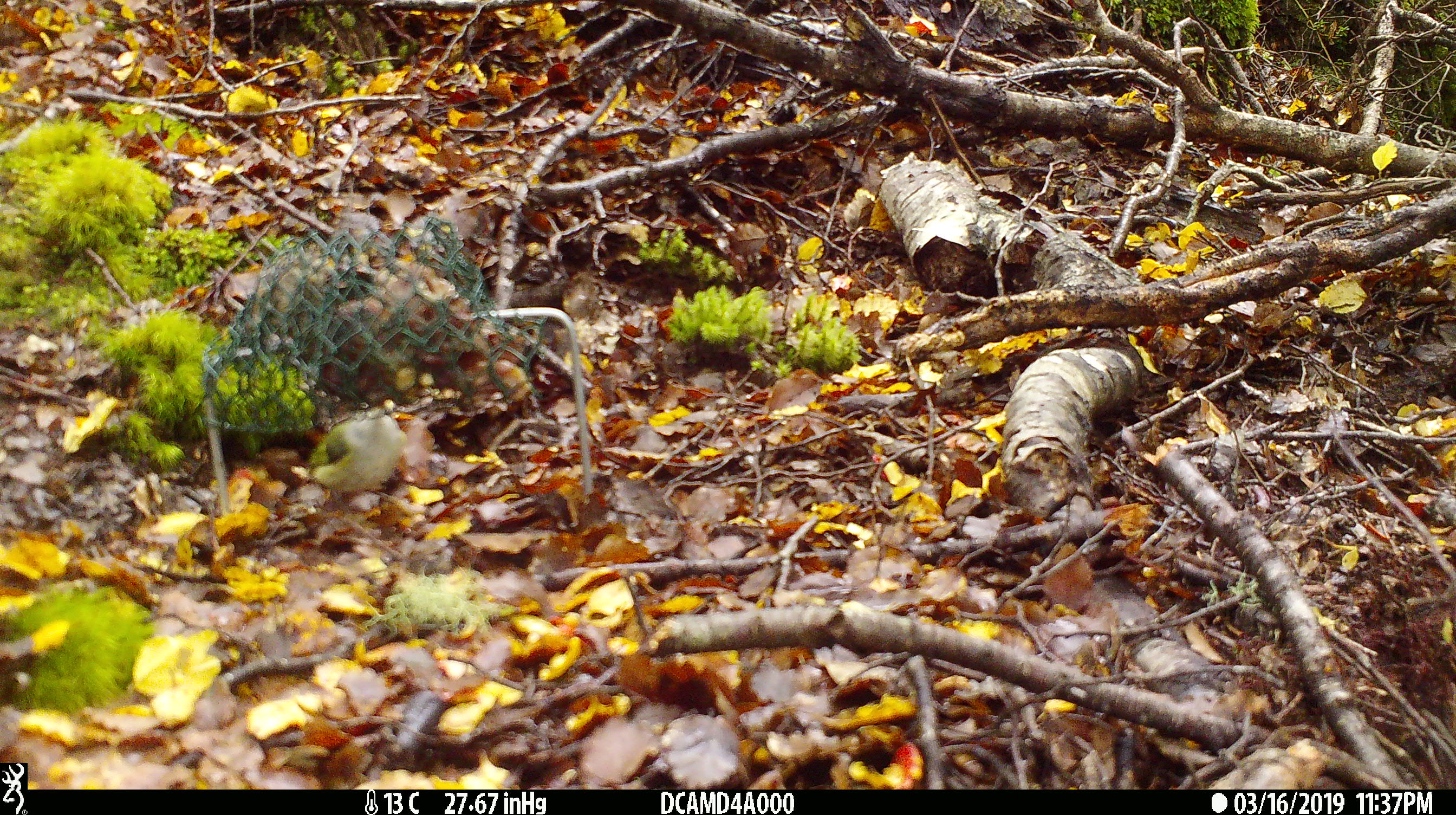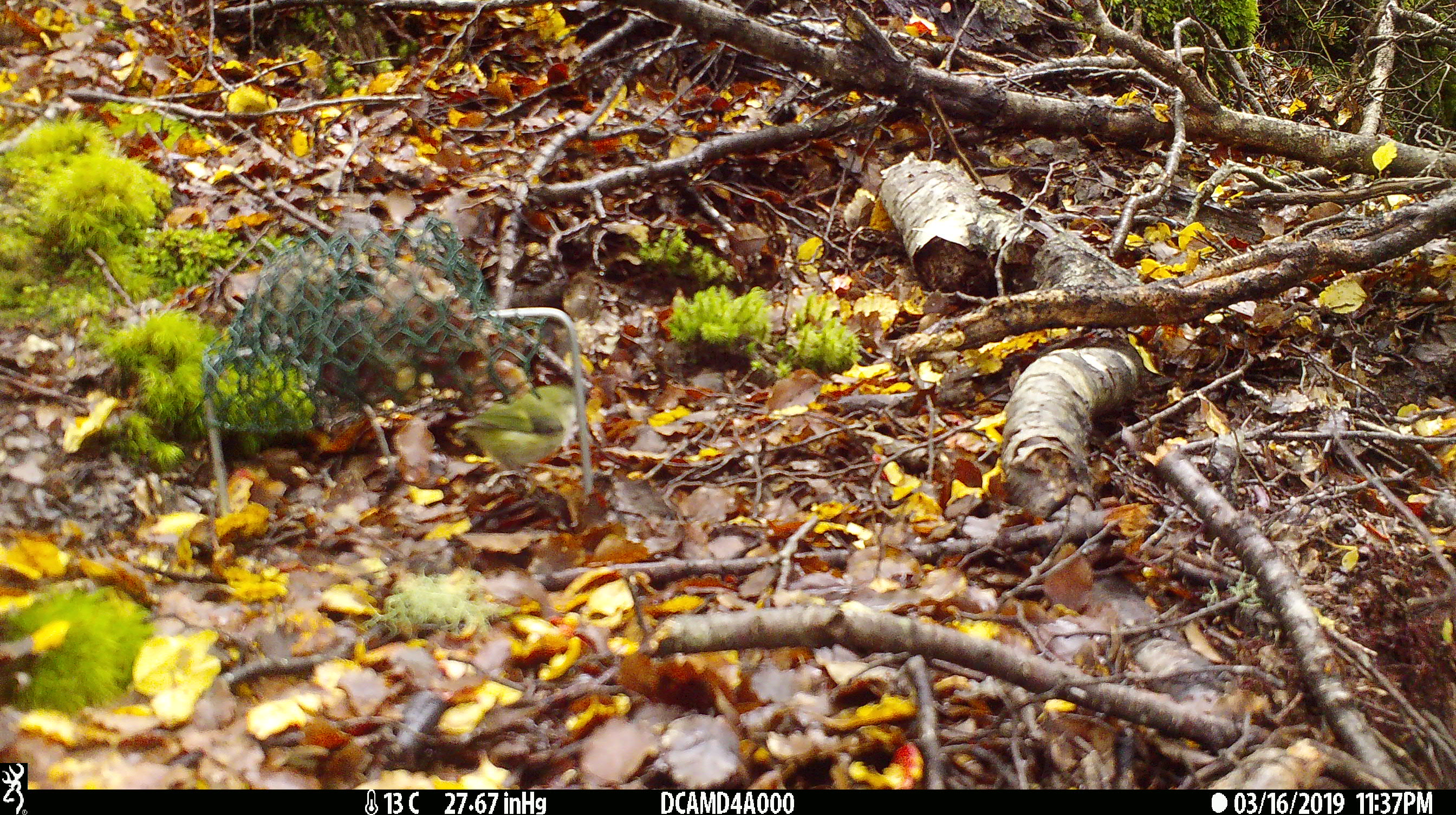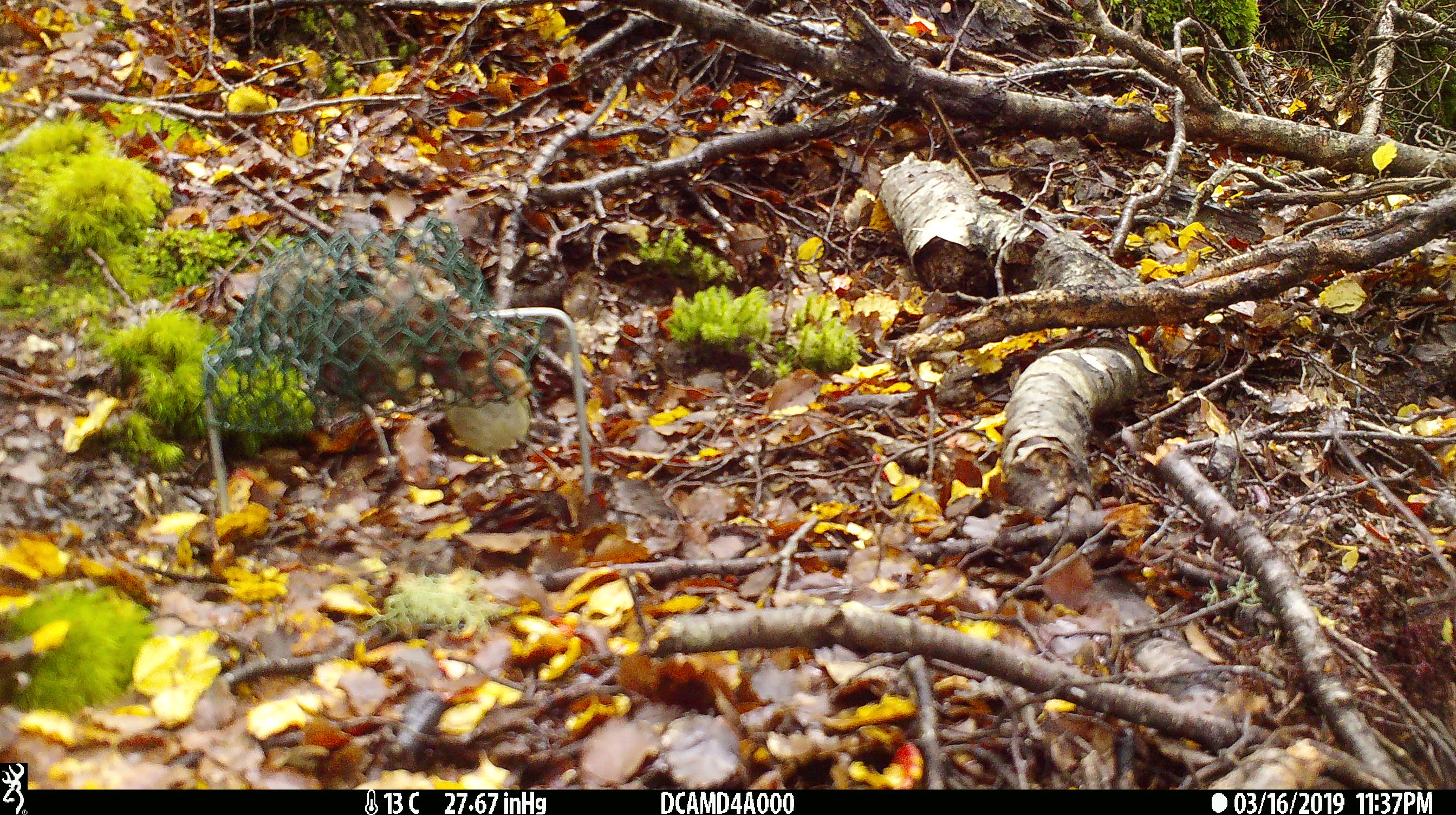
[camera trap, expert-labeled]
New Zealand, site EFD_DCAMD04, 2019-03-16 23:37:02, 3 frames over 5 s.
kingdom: Animalia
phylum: Chordata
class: Aves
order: Passeriformes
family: Acanthisittidae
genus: Acanthisitta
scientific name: Acanthisitta chloris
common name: rifleman